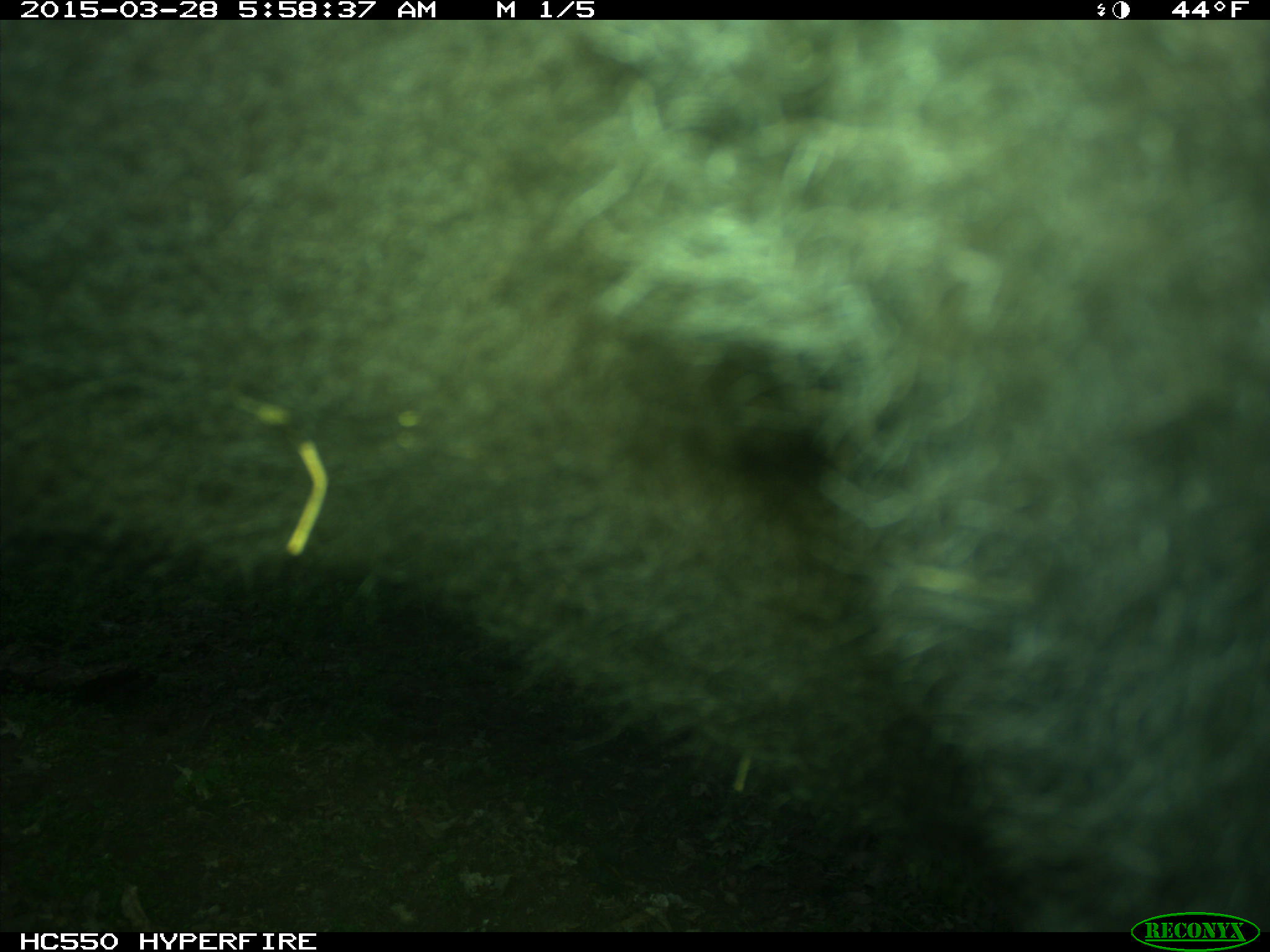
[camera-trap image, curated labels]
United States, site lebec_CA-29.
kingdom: Animalia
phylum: Chordata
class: Mammalia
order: Artiodactyla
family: Bovidae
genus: Bos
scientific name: Bos taurus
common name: domestic cow